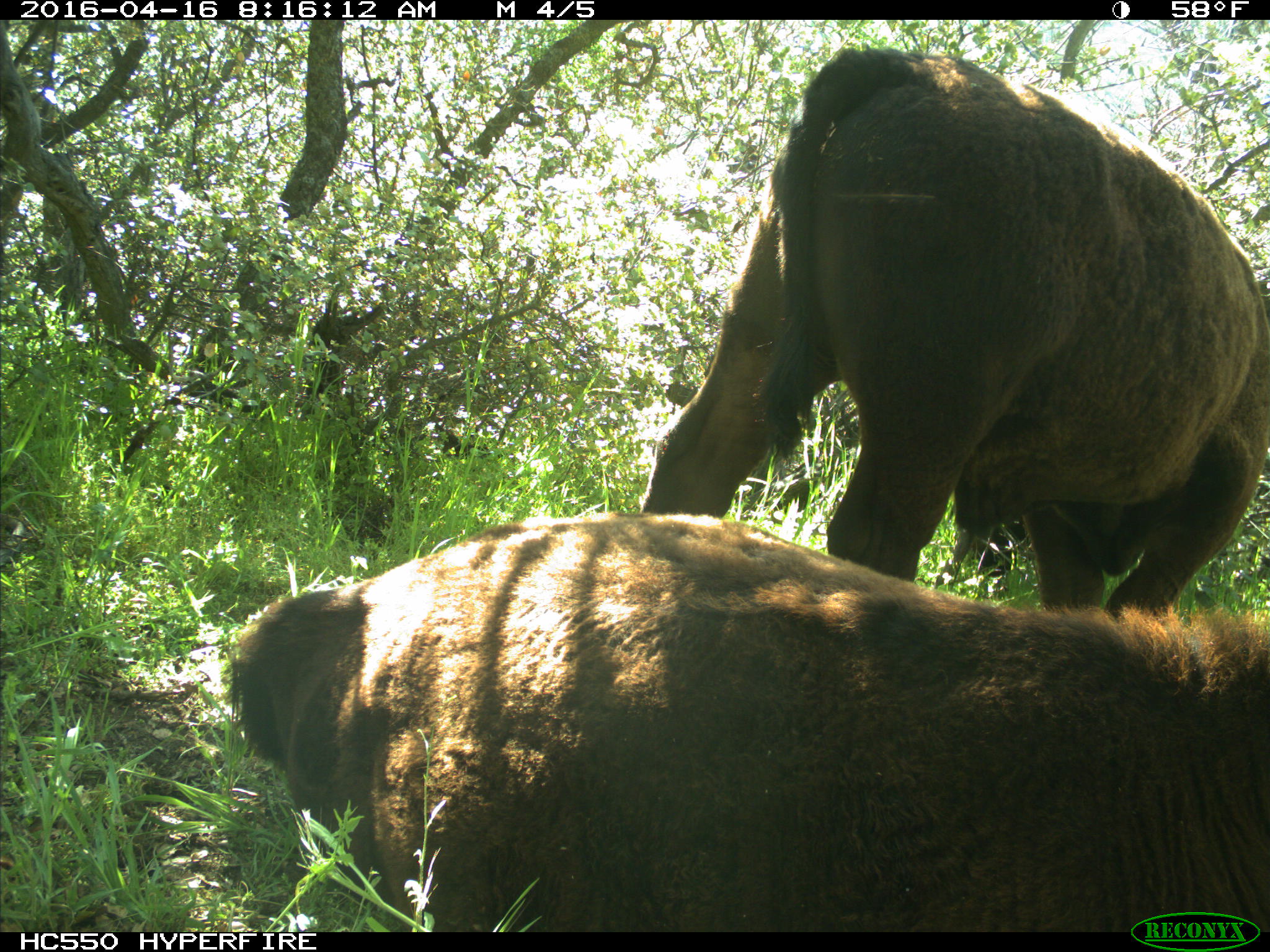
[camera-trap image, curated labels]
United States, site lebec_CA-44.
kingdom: Animalia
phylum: Chordata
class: Mammalia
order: Artiodactyla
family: Bovidae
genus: Bos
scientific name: Bos taurus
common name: domestic cow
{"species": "Bos taurus (domestic cow)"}